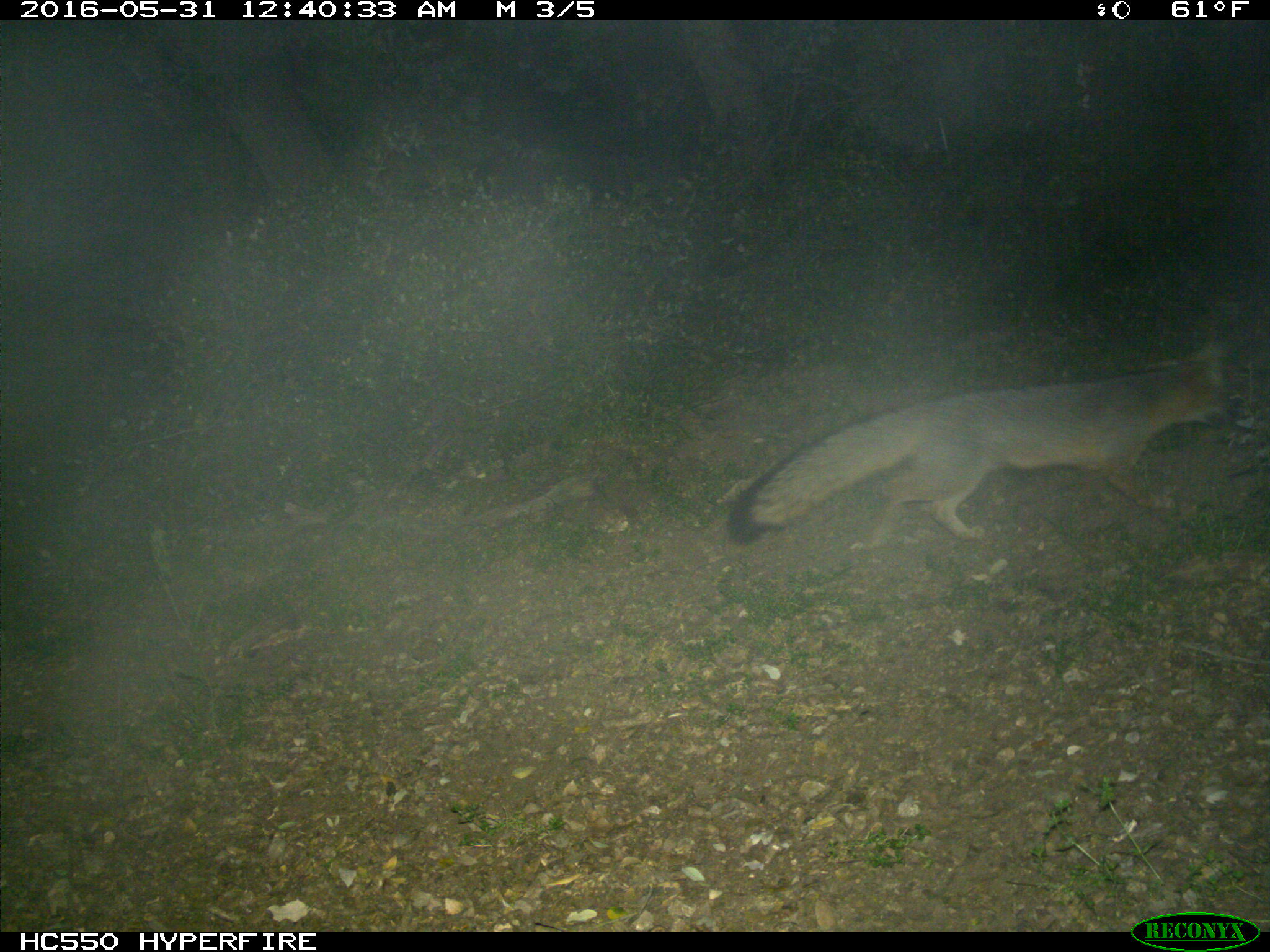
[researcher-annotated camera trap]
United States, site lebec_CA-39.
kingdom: Animalia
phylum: Chordata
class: Mammalia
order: Carnivora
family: Canidae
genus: Urocyon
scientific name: Urocyon cinereoargenteus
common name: gray fox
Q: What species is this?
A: Urocyon cinereoargenteus (gray fox).